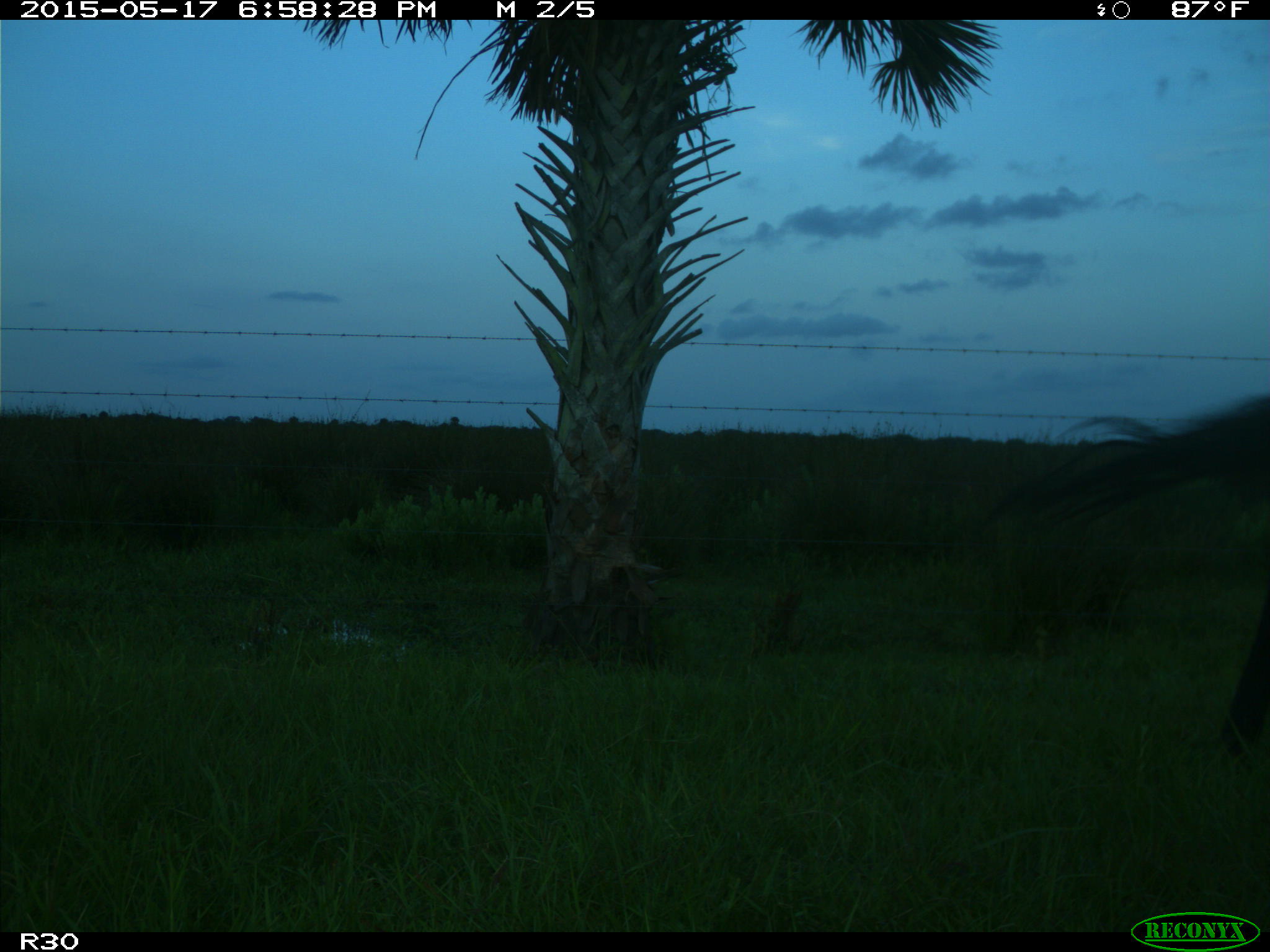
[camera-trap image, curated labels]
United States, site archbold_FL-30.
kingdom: Animalia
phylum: Chordata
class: Mammalia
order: Artiodactyla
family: Bovidae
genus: Bos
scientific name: Bos taurus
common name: domestic cow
Bos taurus (domestic cow).